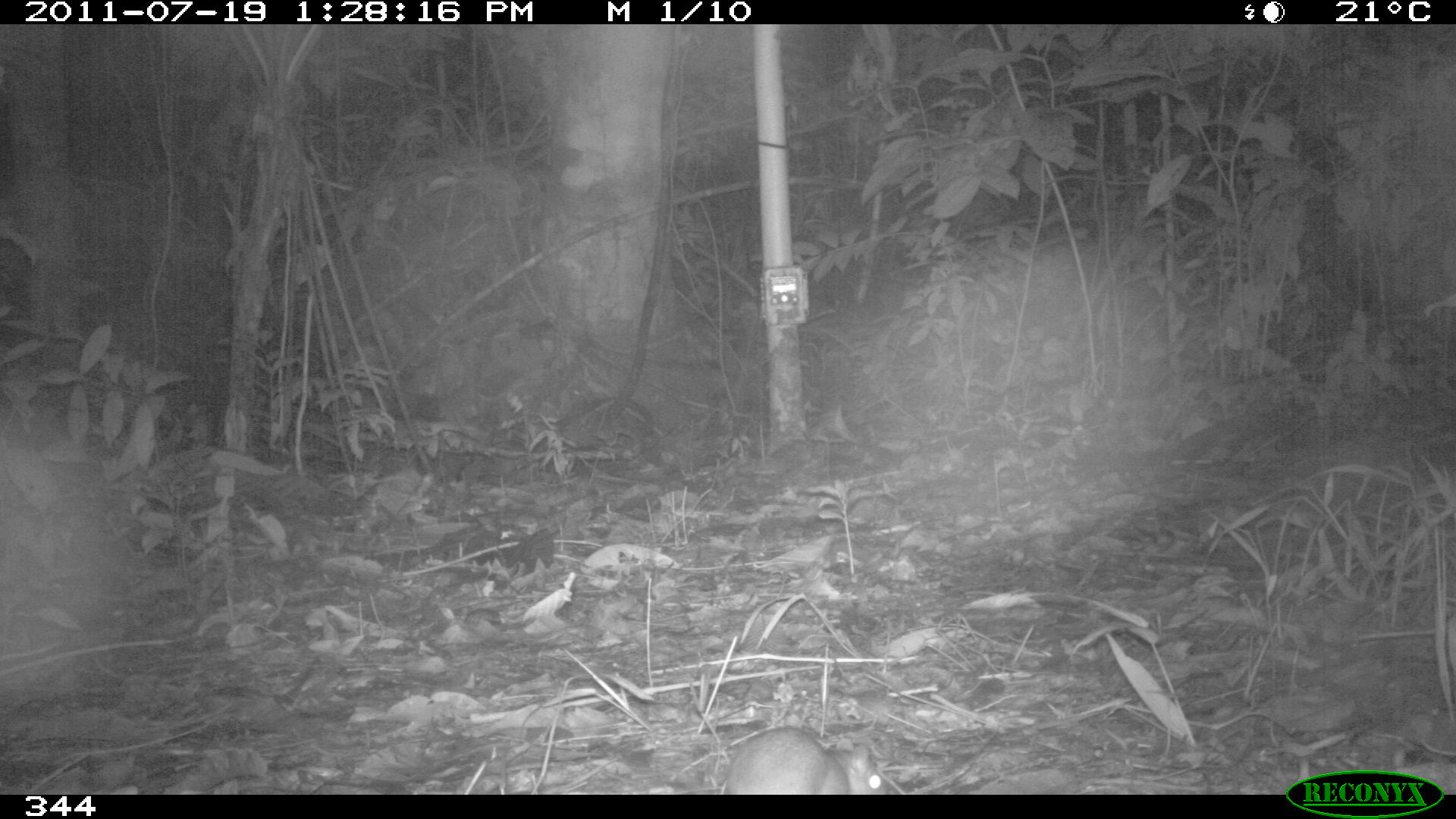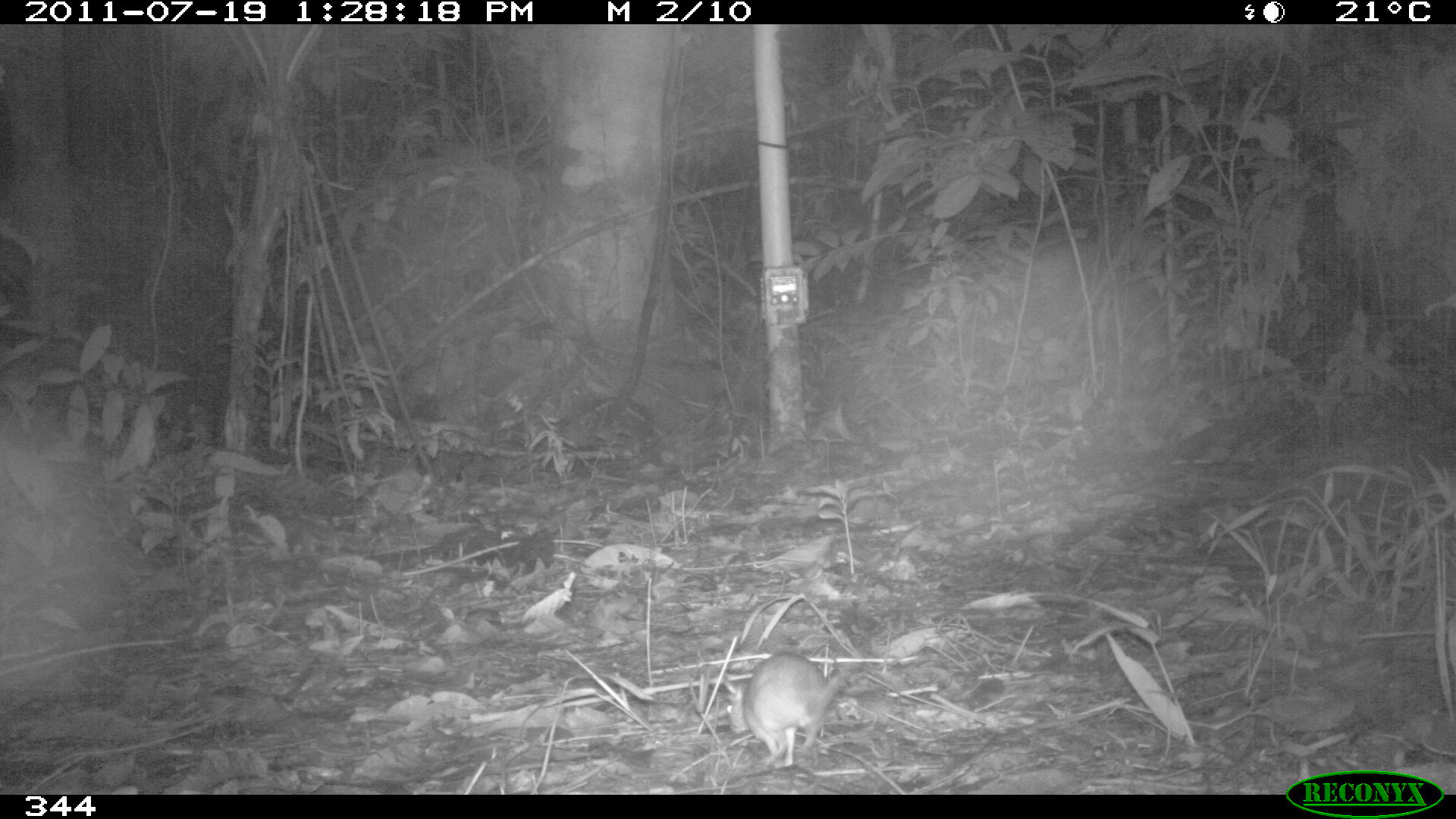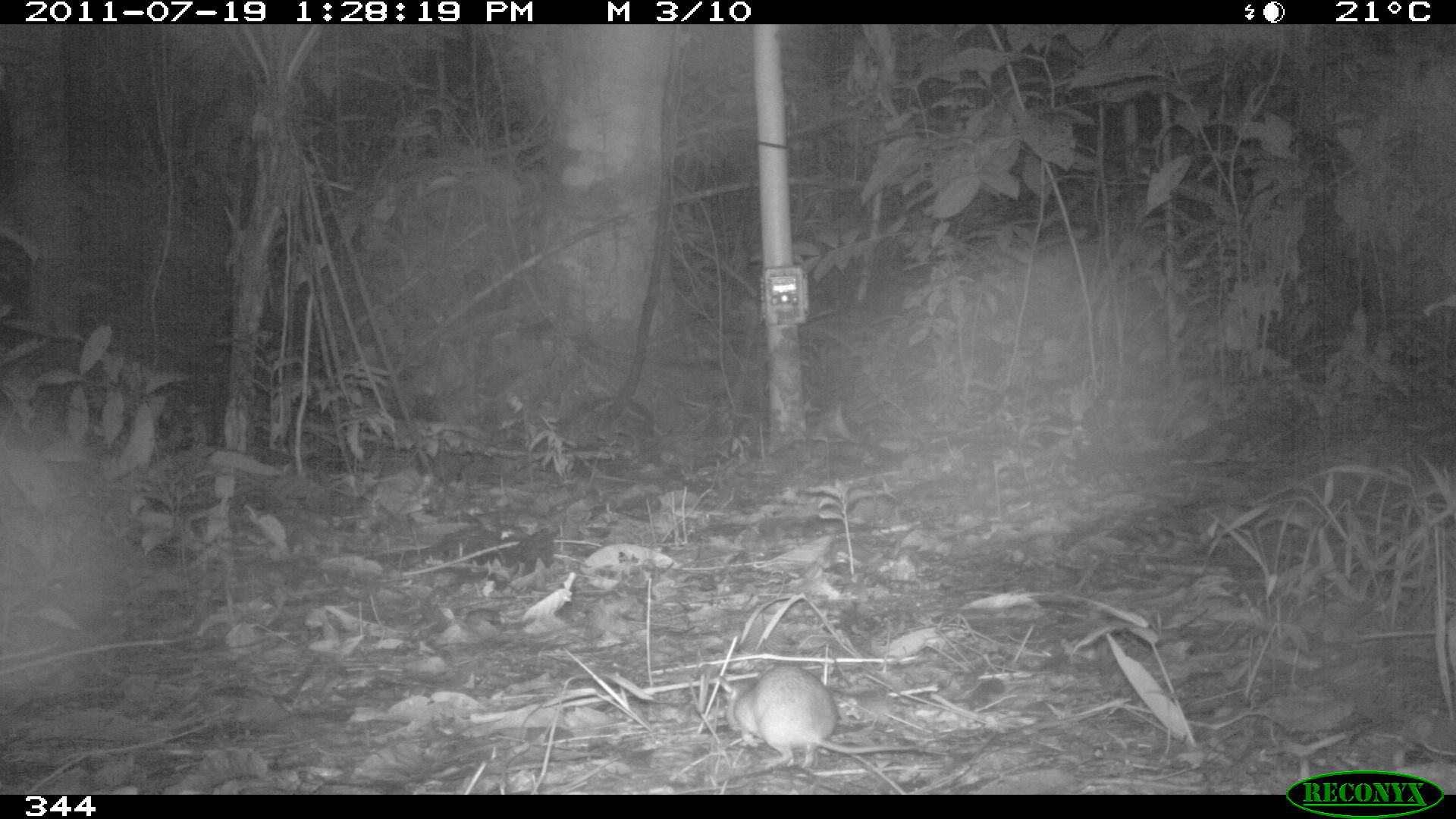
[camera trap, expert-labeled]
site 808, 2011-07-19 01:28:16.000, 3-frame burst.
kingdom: Animalia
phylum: Chordata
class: Mammalia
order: Rodentia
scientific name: Rodentia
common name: rodents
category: unknown rodent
Unknown rodent (rodents) (Rodentia).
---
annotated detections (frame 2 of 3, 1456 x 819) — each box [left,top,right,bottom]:
unknown rodent: [725,651,849,768]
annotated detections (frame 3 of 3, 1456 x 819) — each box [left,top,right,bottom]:
unknown rodent: [715,661,932,769]